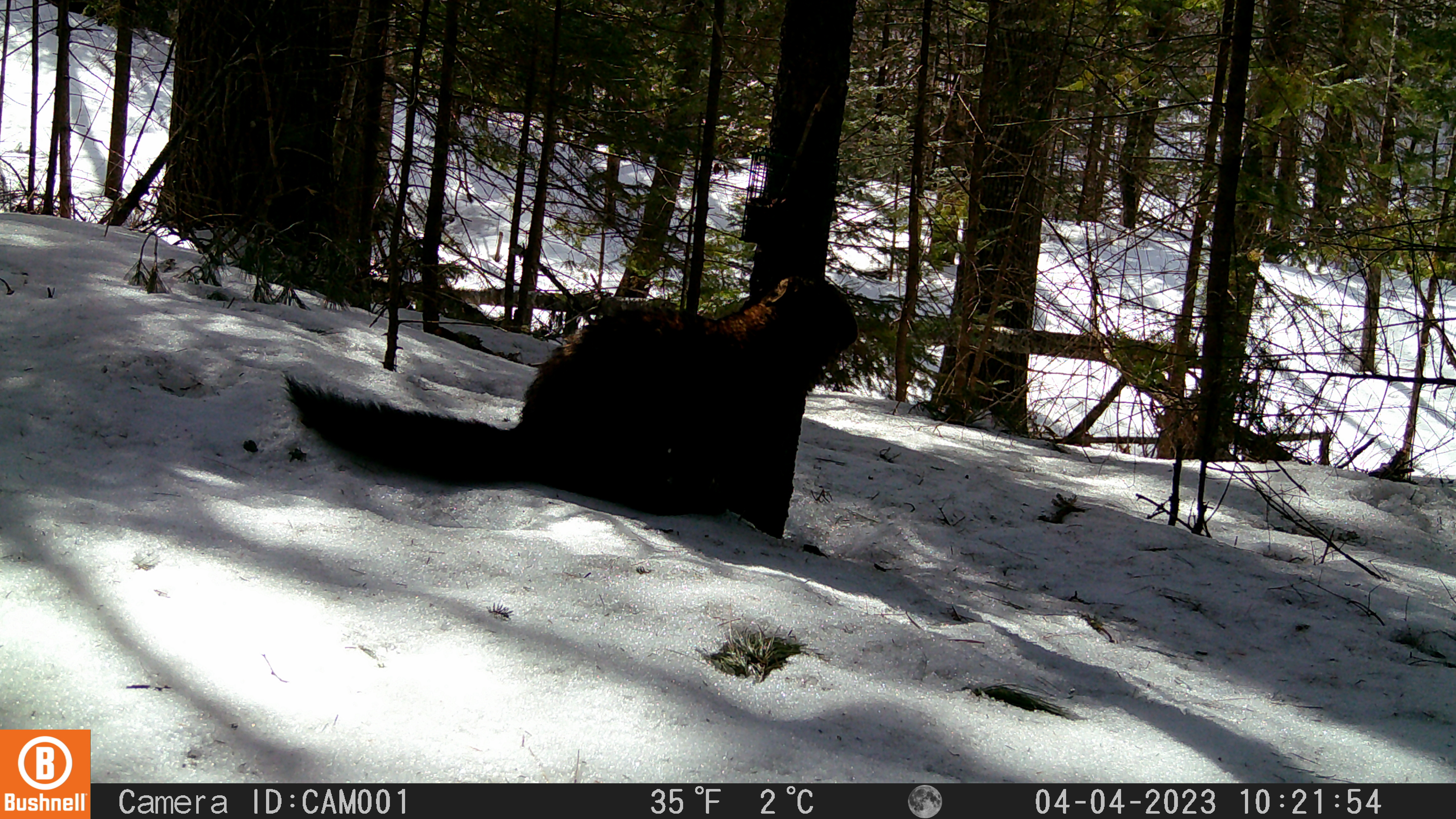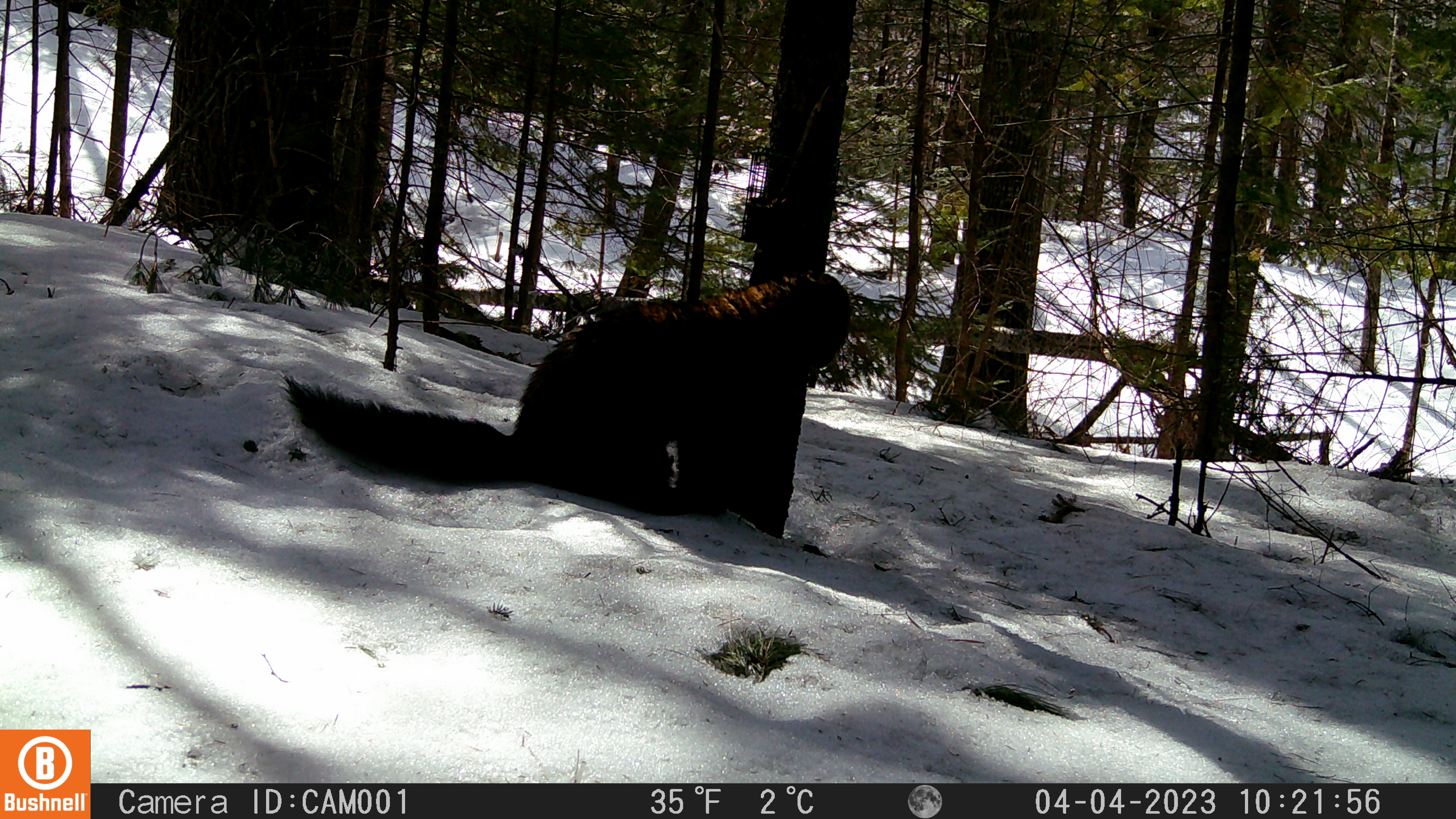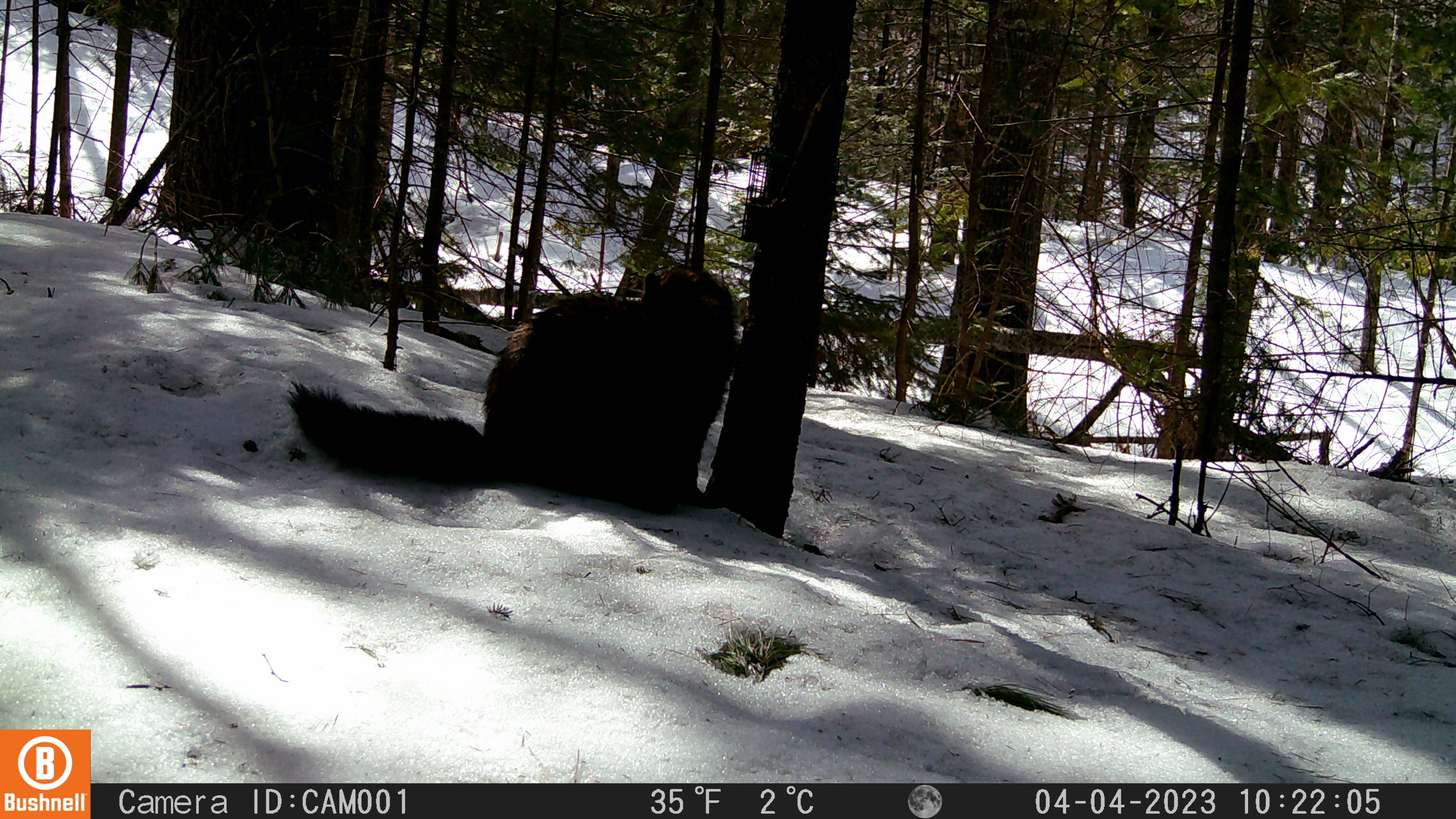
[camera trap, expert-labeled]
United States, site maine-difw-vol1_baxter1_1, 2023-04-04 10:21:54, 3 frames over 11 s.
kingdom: Animalia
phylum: Chordata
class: Mammalia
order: Carnivora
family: Mustelidae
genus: Pekania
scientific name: Pekania pennanti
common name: fisher